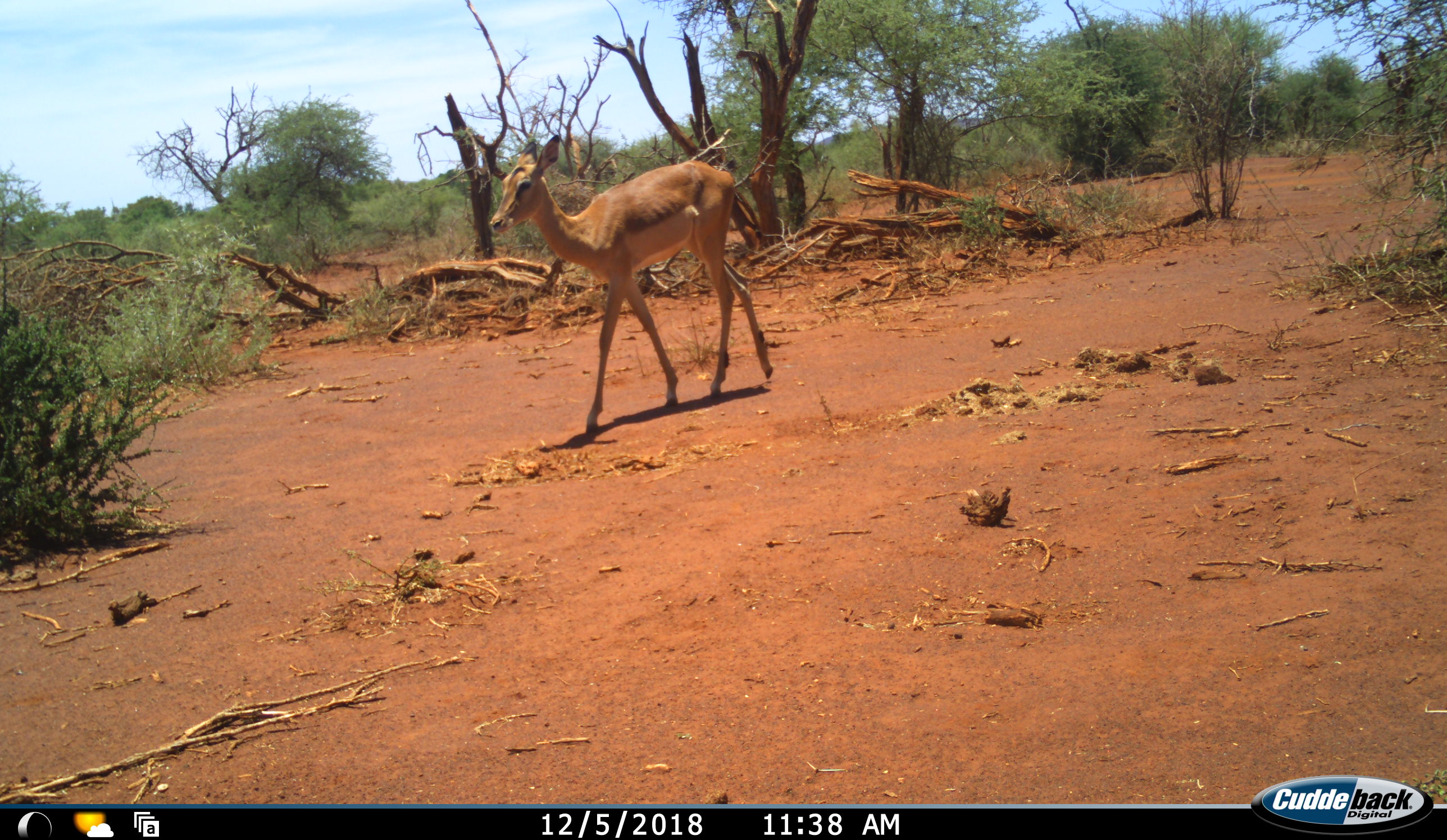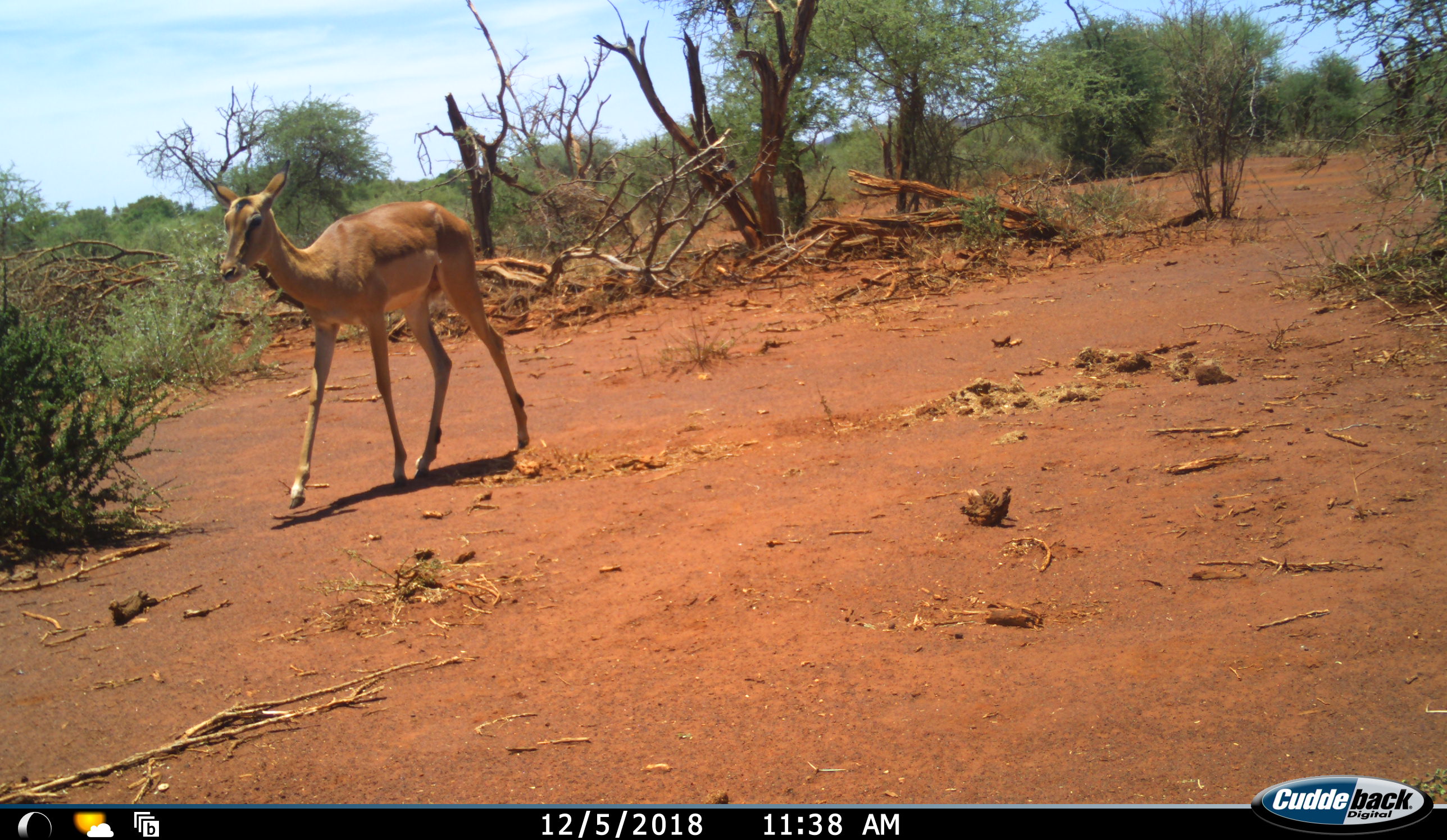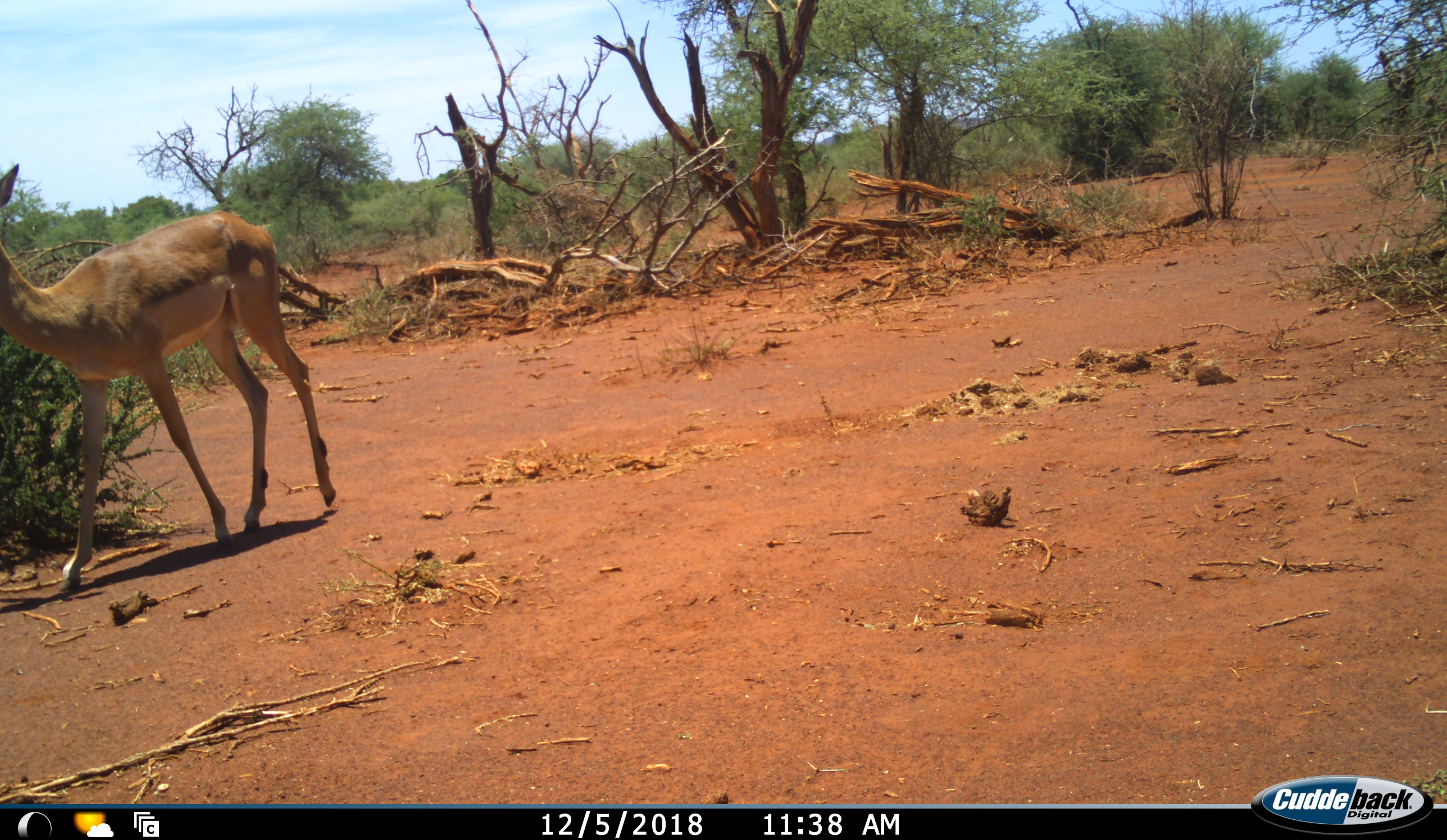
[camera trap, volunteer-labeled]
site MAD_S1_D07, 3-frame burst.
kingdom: Animalia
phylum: Chordata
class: Mammalia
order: Artiodactyla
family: Bovidae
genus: Aepyceros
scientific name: Aepyceros melampus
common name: impala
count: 1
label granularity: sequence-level